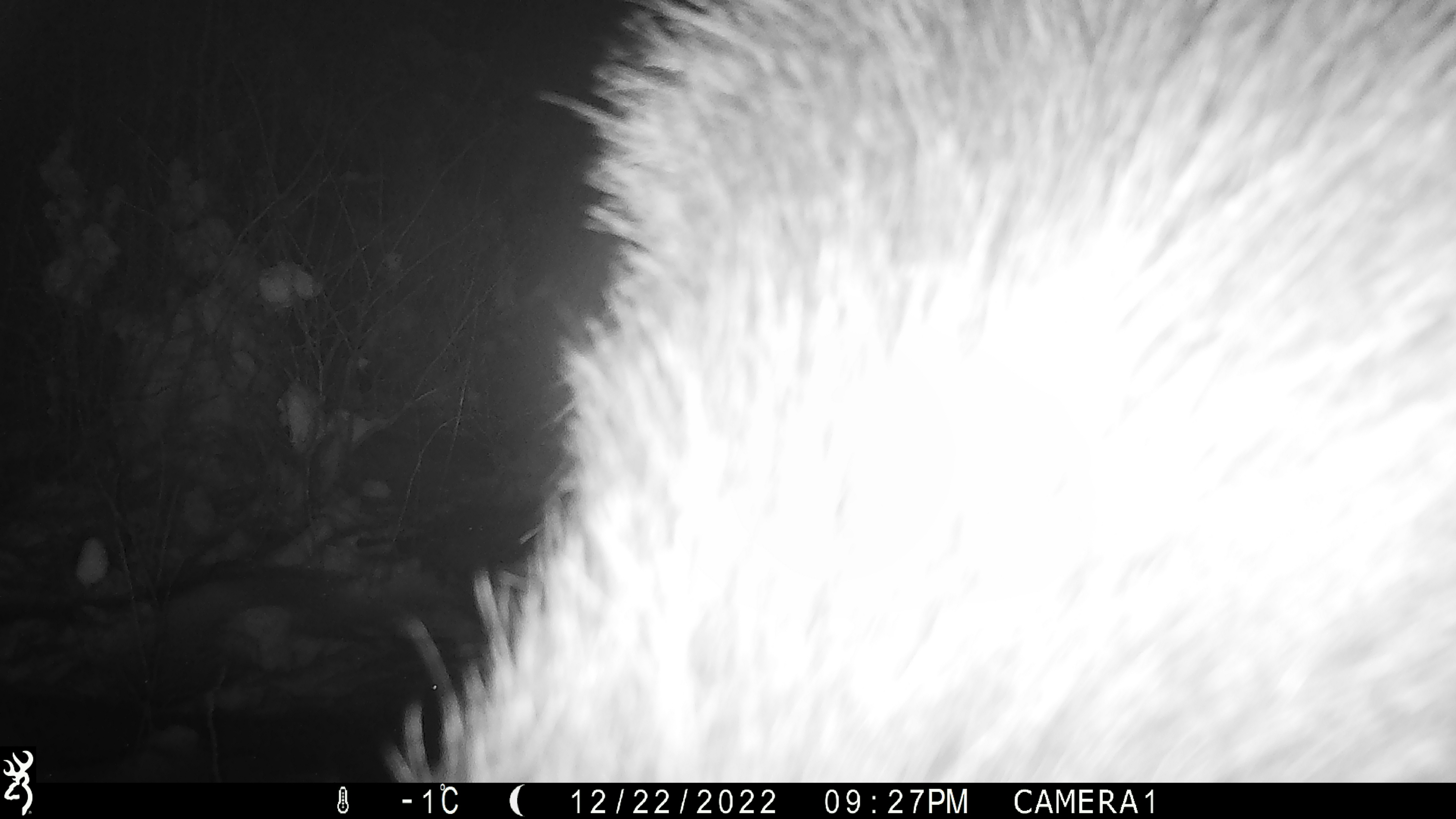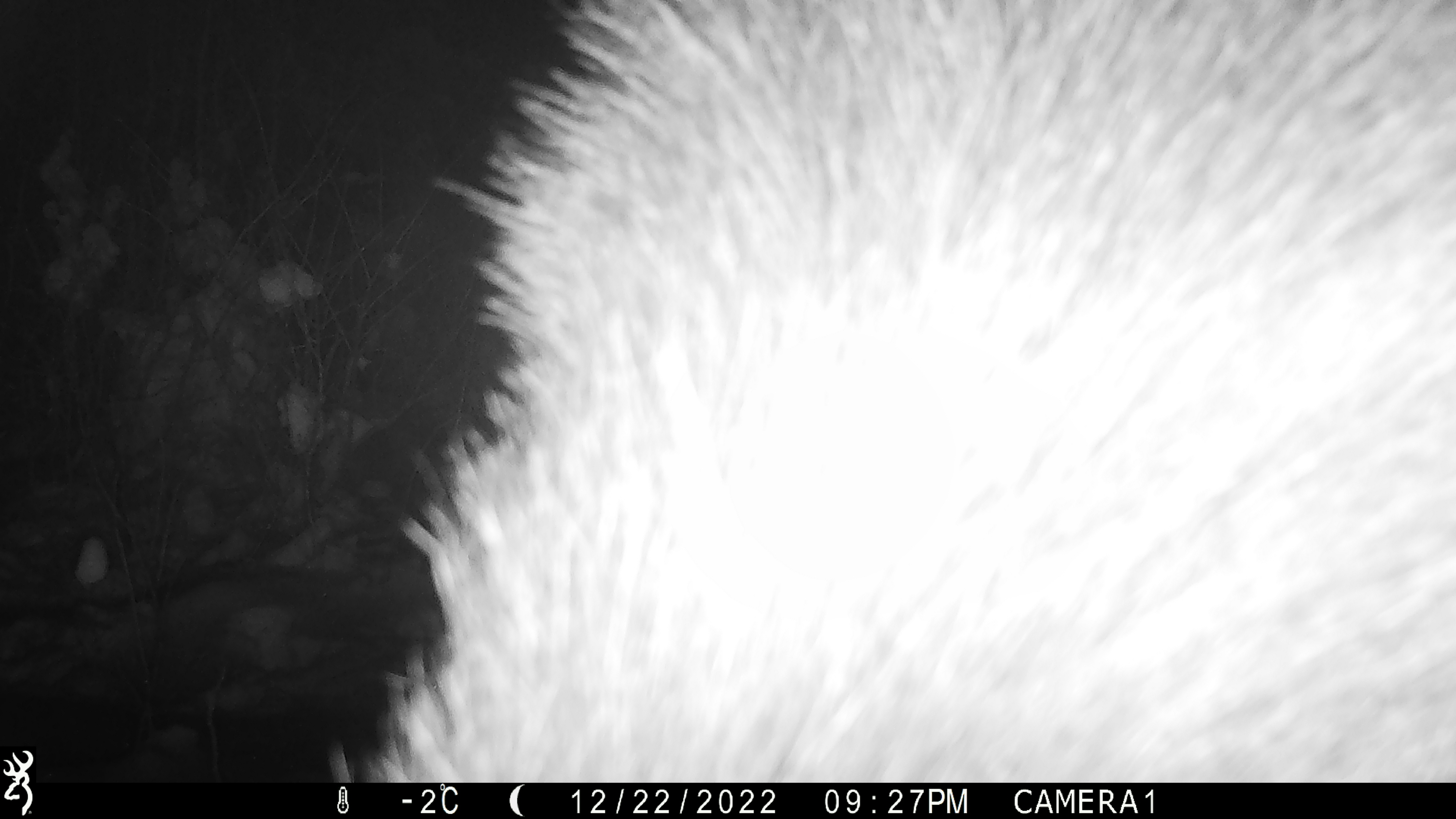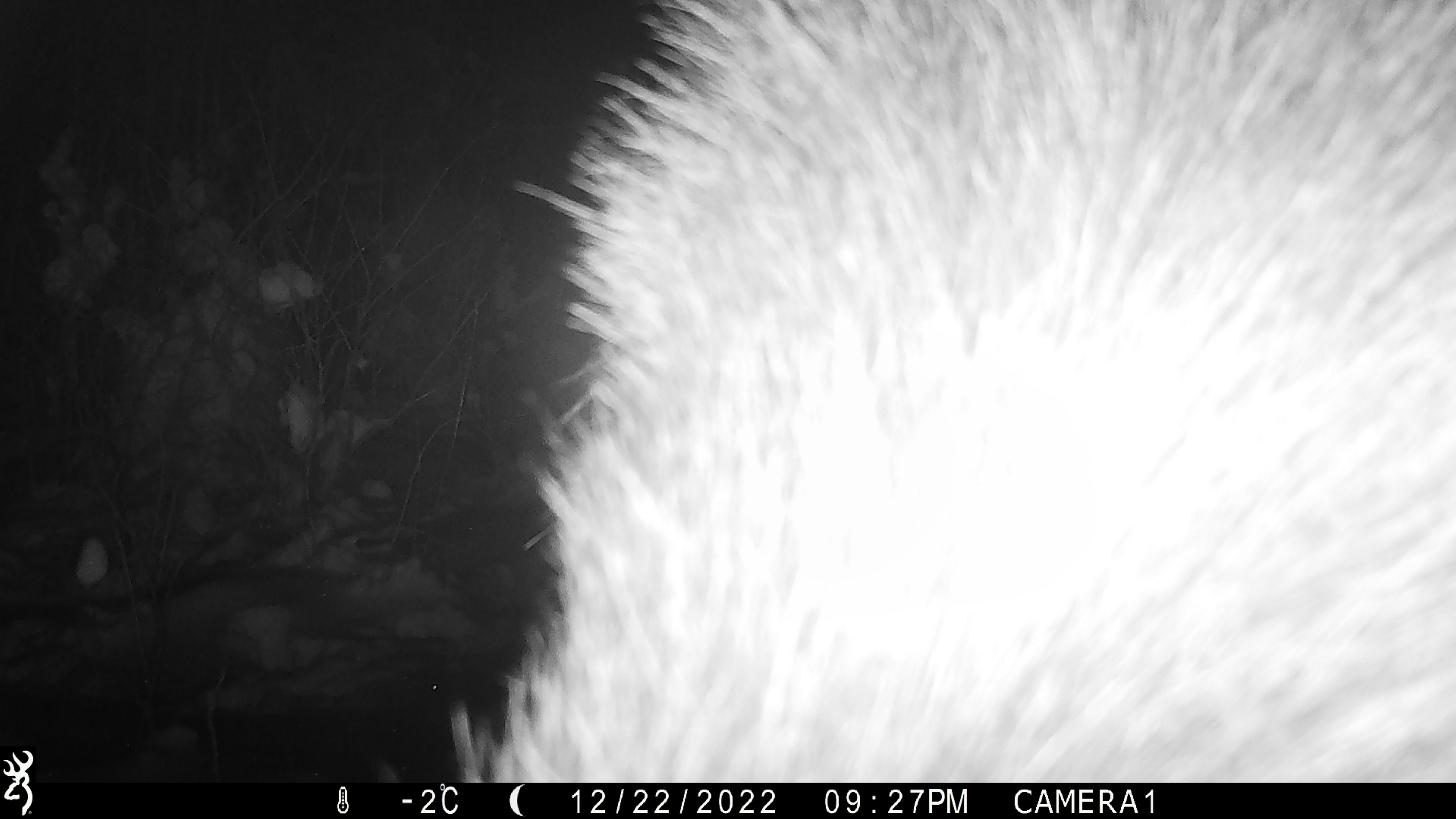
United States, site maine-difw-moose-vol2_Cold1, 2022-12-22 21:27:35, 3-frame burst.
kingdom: Animalia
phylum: Chordata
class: Mammalia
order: Artiodactyla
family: Cervidae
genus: Alces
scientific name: Alces alces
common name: moose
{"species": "moose (Alces alces)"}